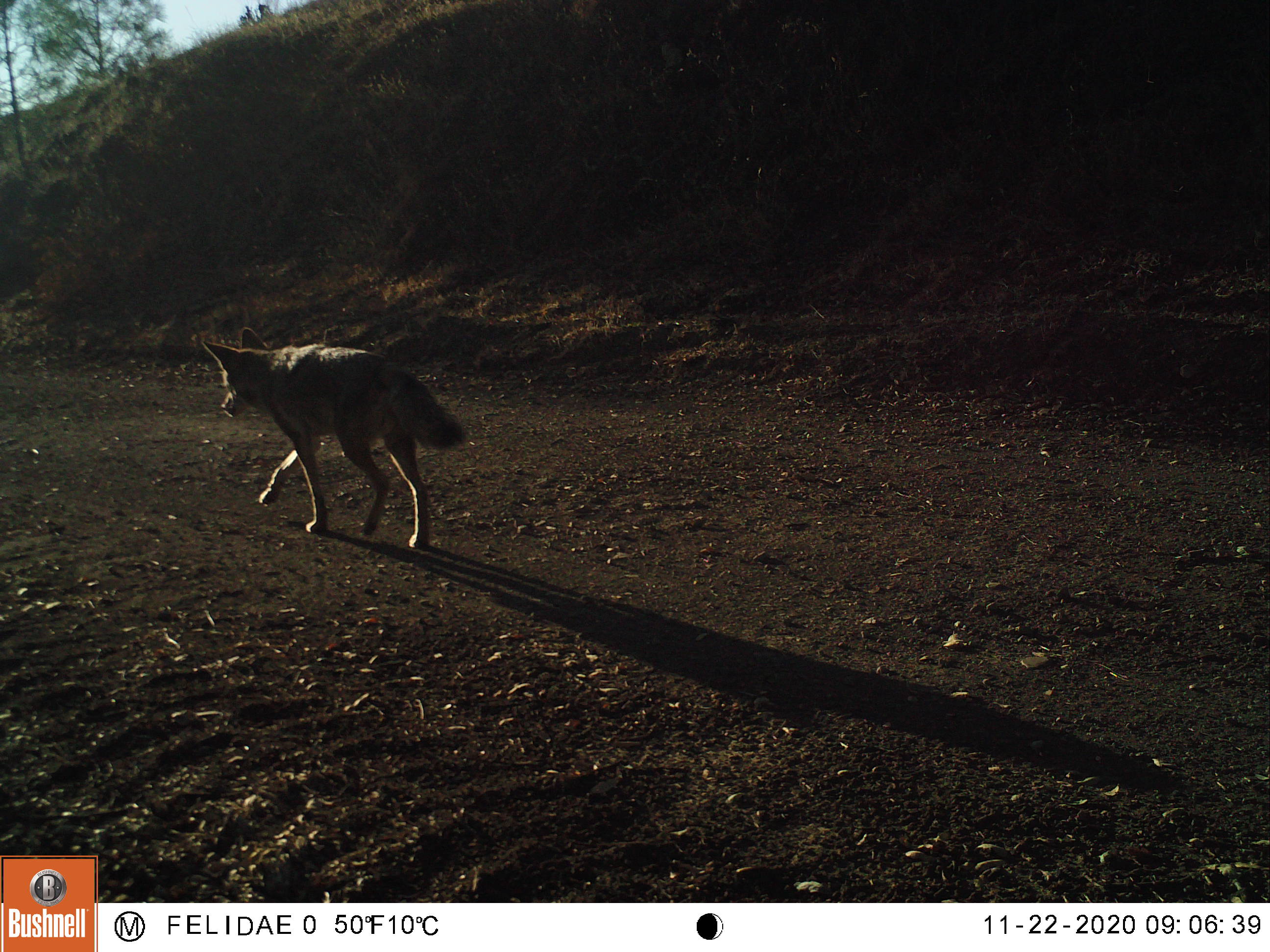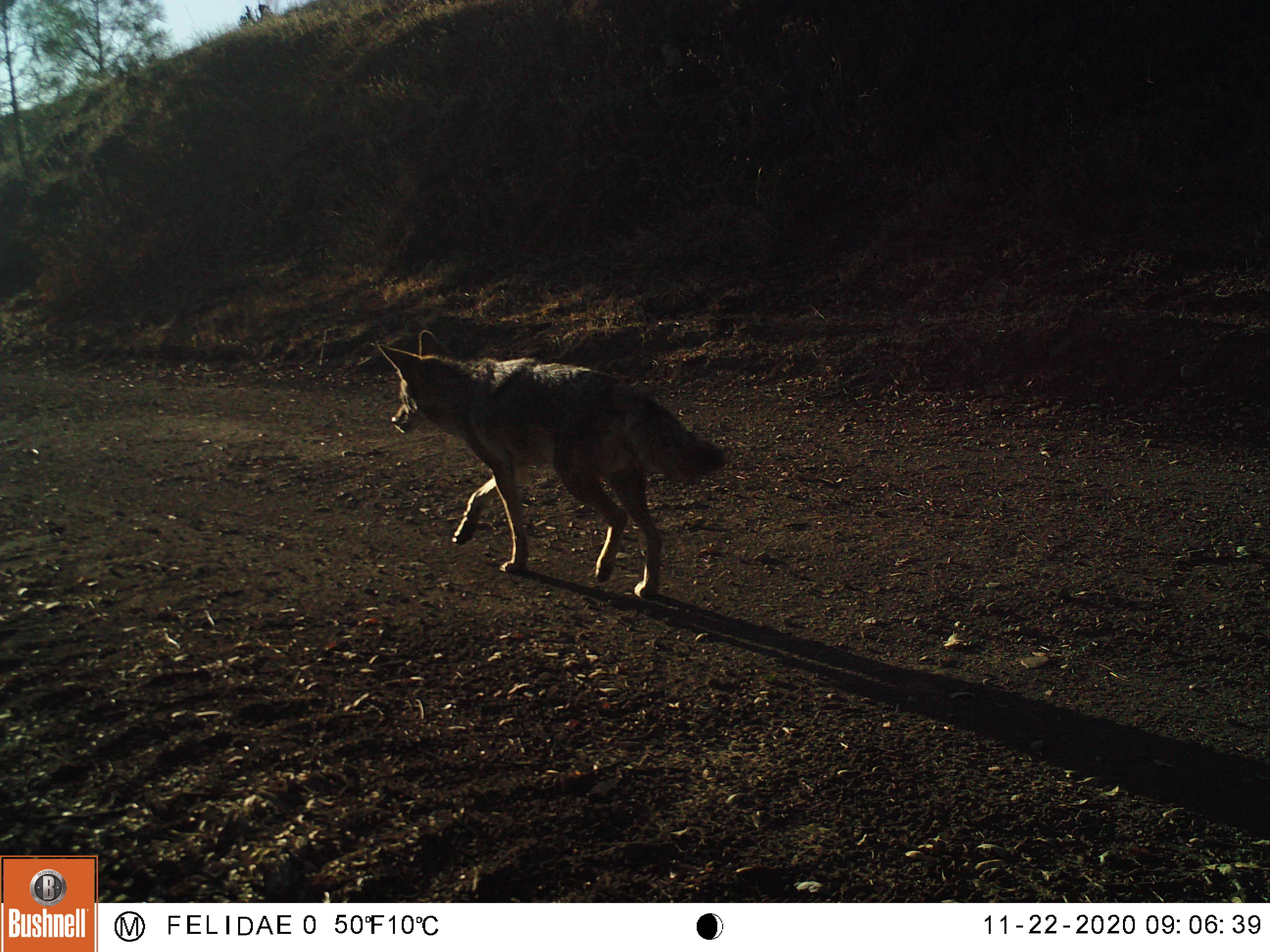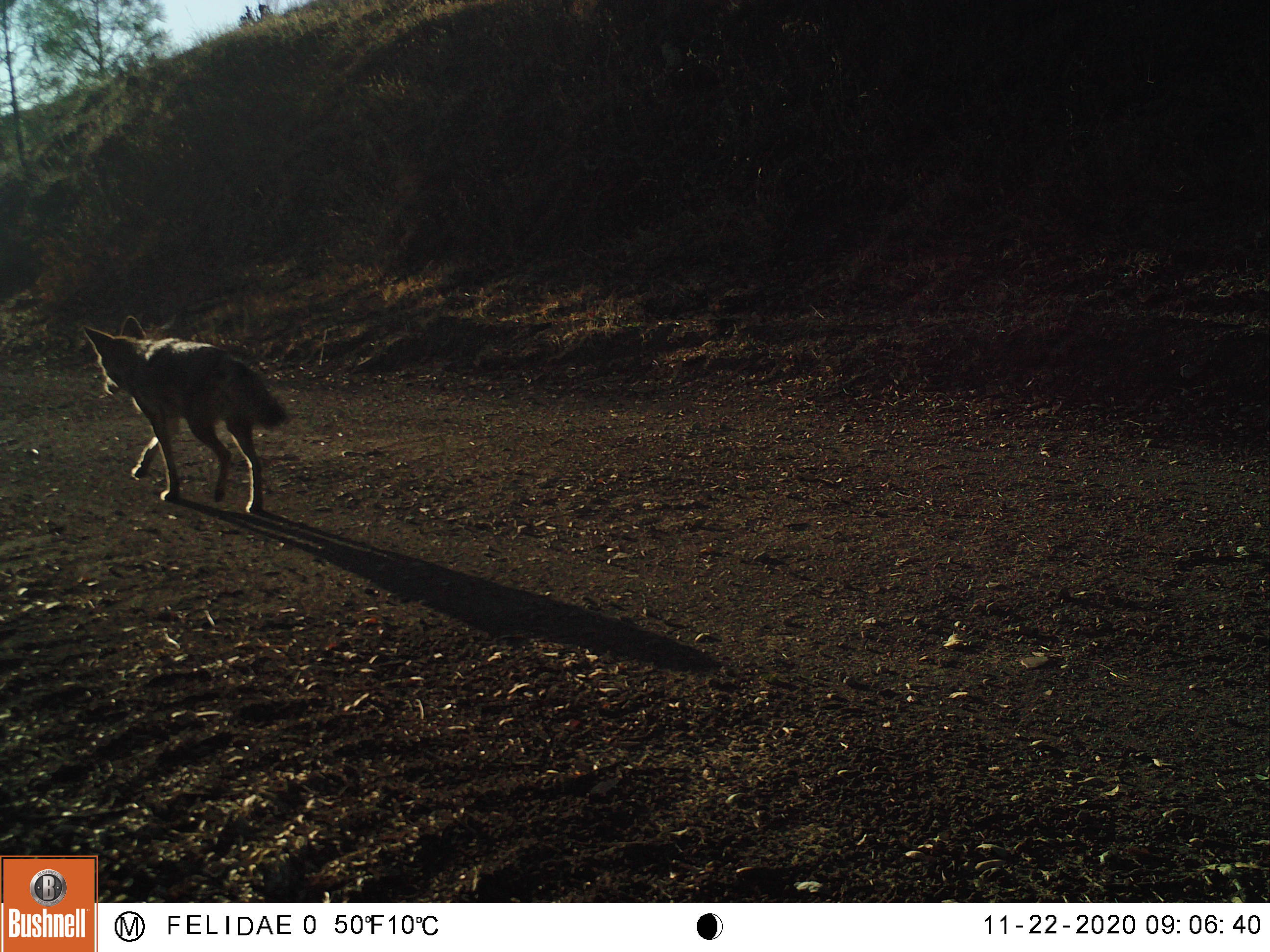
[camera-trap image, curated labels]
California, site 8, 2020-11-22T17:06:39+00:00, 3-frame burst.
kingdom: Animalia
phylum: Chordata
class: Mammalia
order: Carnivora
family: Canidae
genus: Canis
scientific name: Canis latrans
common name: coyote